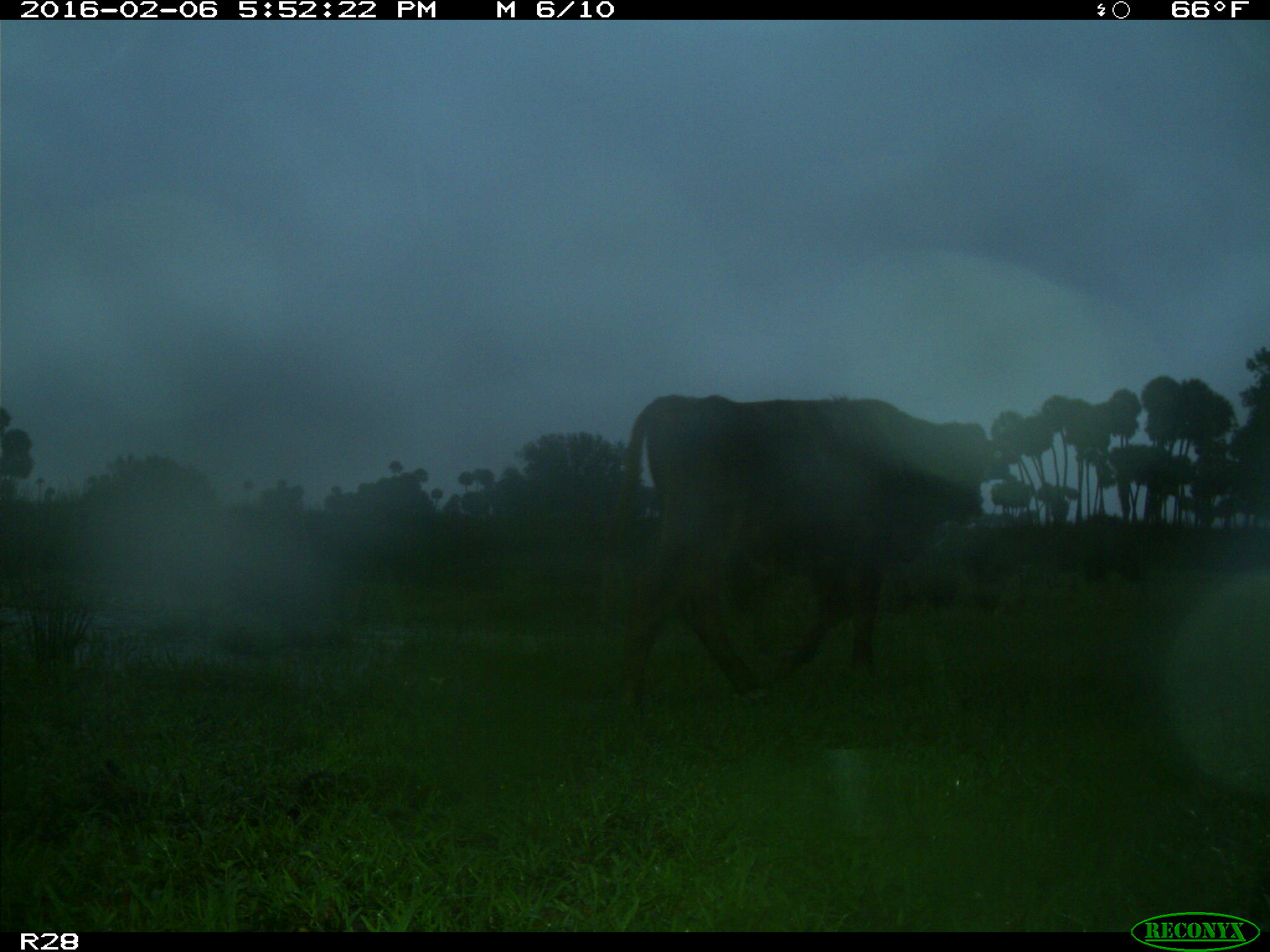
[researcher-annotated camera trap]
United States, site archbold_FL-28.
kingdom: Animalia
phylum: Chordata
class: Mammalia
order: Artiodactyla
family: Bovidae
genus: Bos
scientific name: Bos taurus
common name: domestic cow